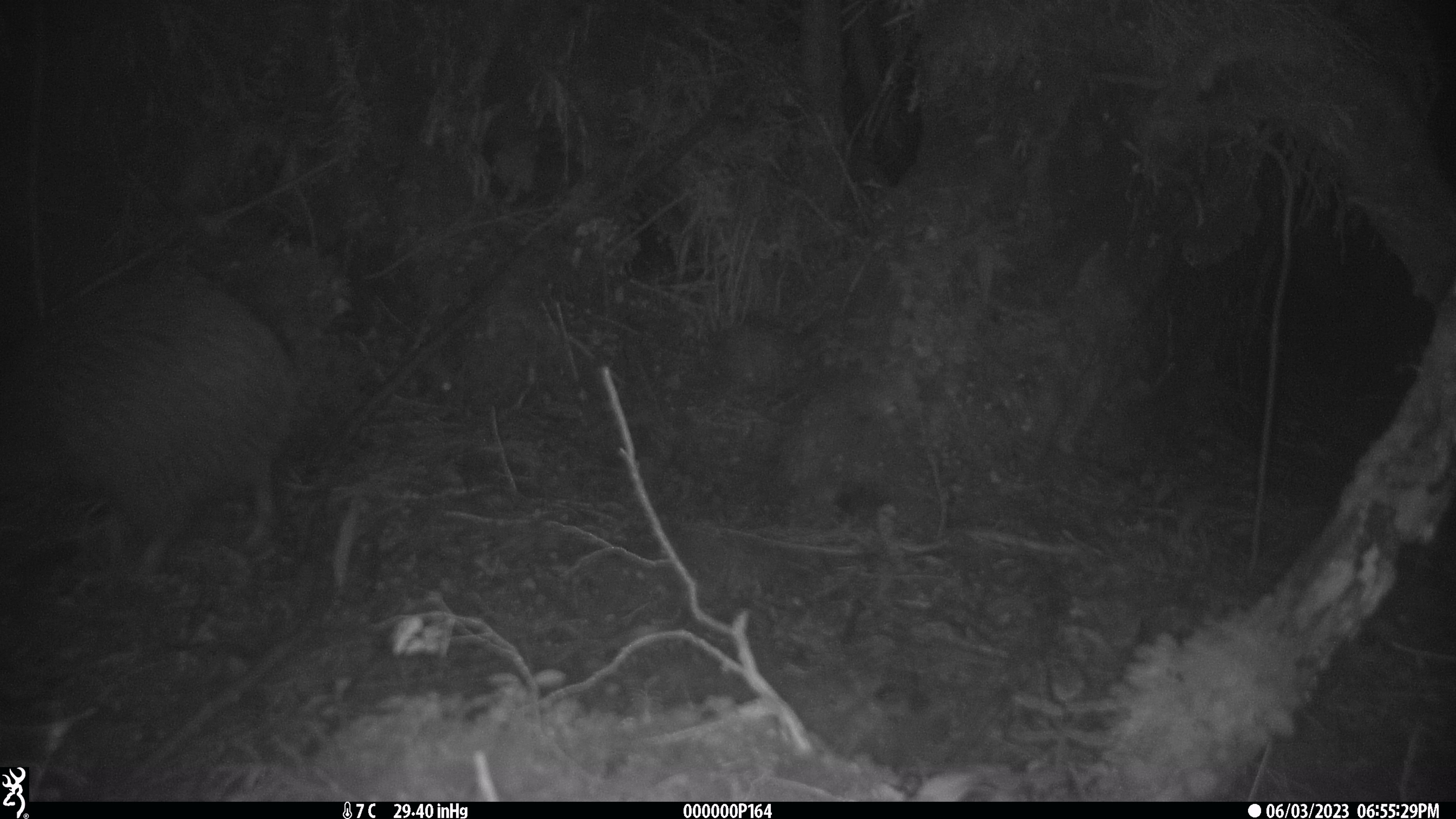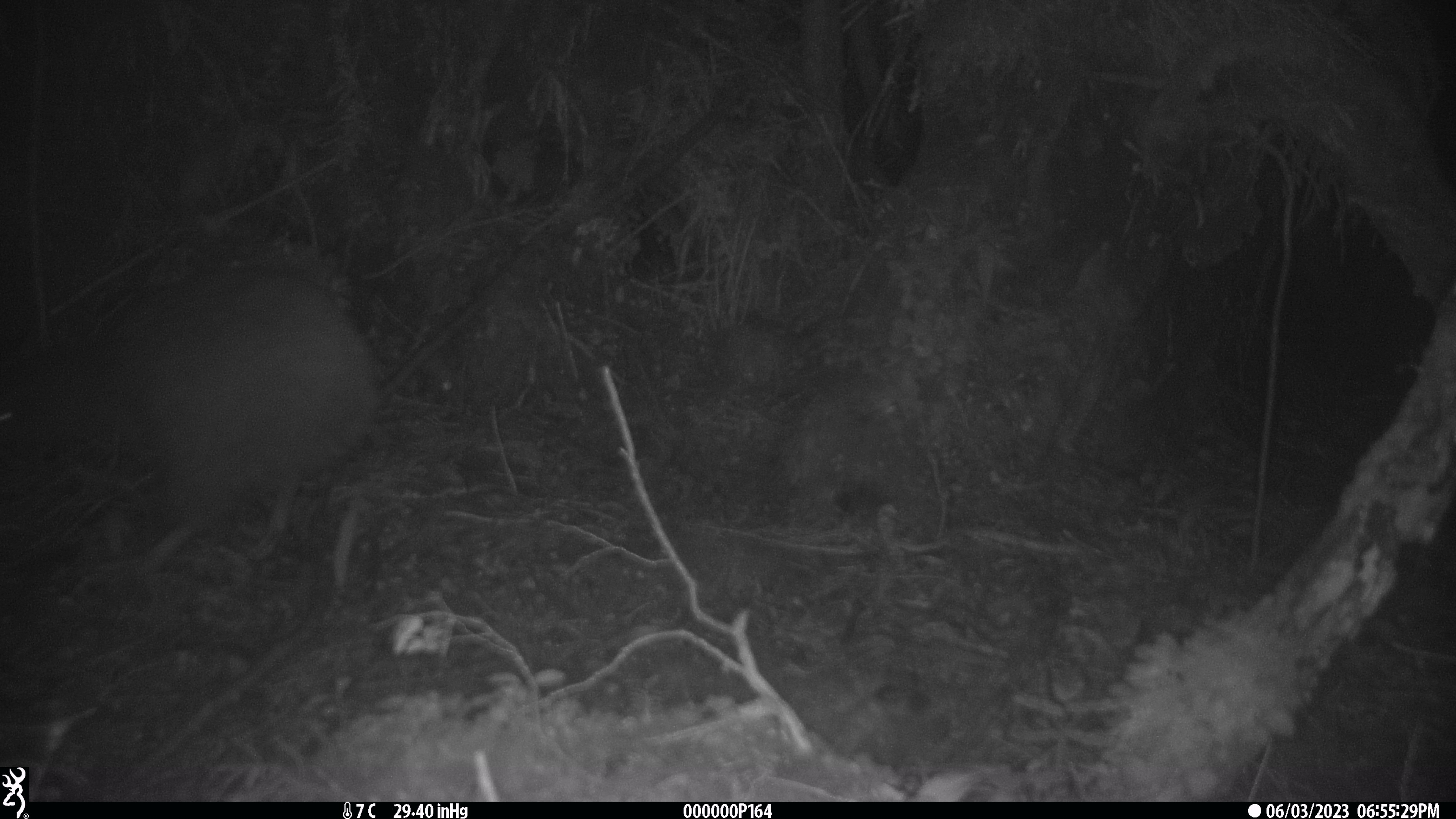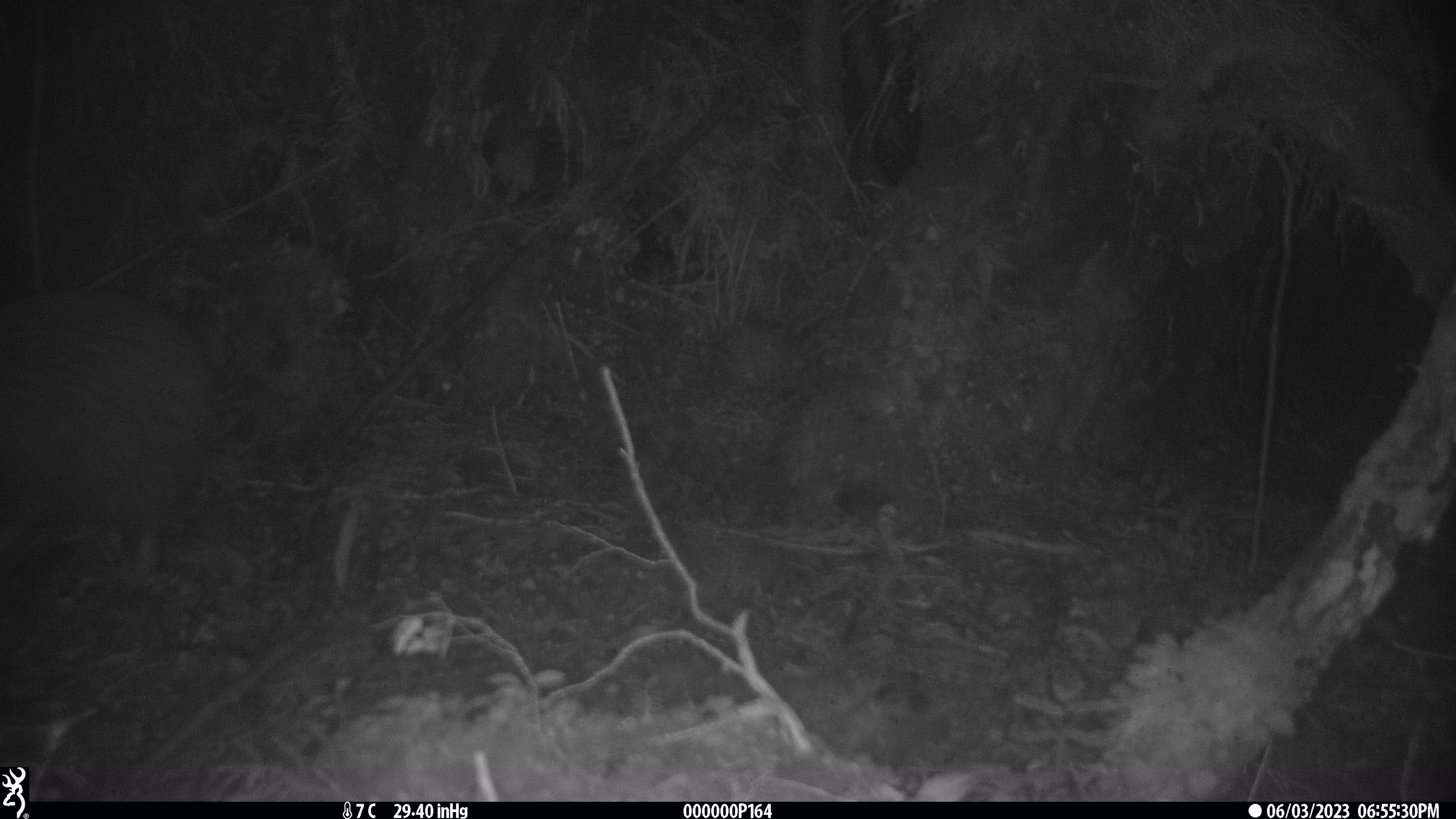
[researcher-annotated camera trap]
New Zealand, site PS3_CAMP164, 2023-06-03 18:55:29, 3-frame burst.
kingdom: Animalia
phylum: Chordata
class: Aves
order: Apterygiformes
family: Apterygidae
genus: Apteryx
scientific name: Apteryx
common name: kiwi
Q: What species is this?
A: Kiwi (Apteryx).